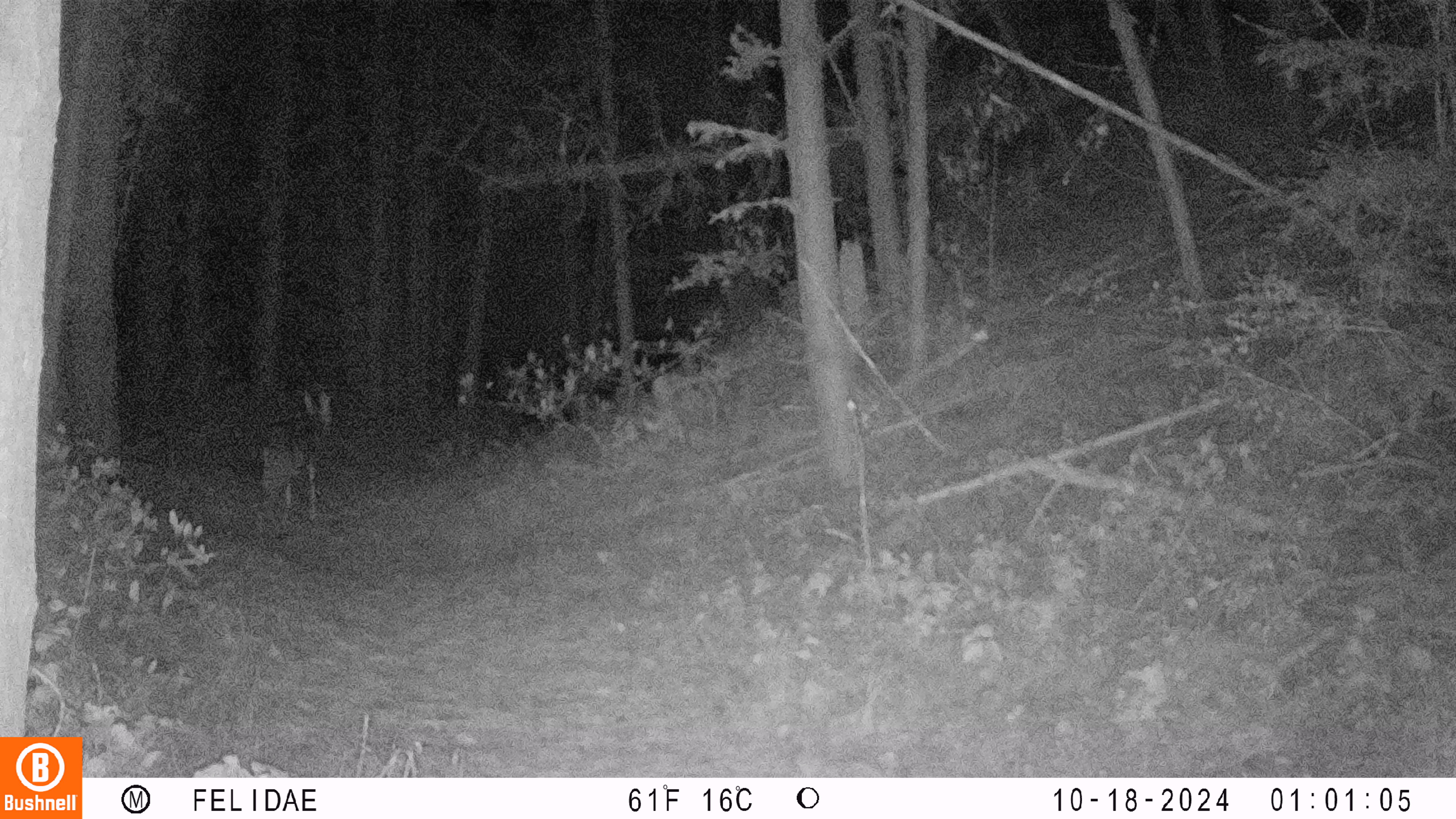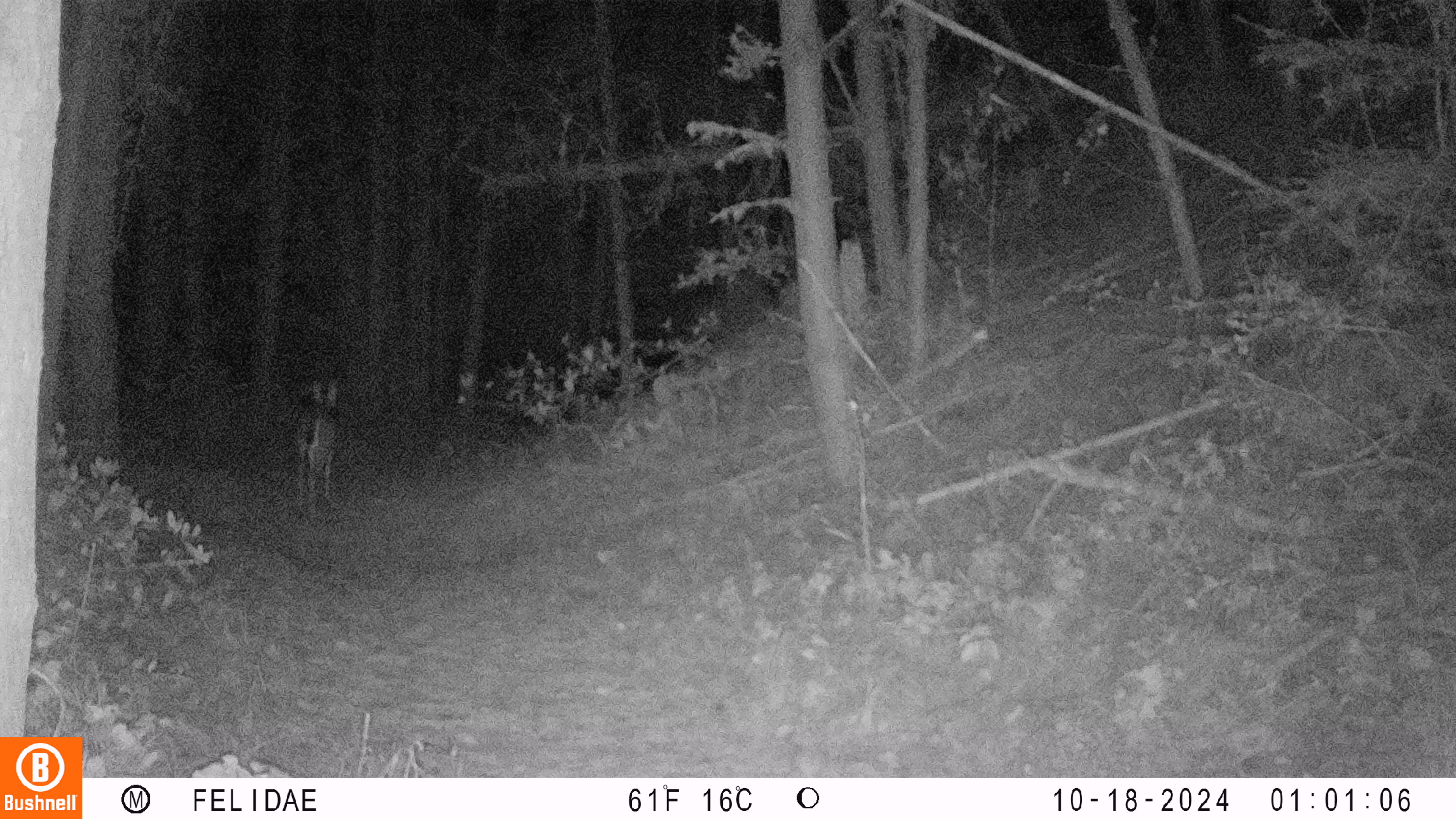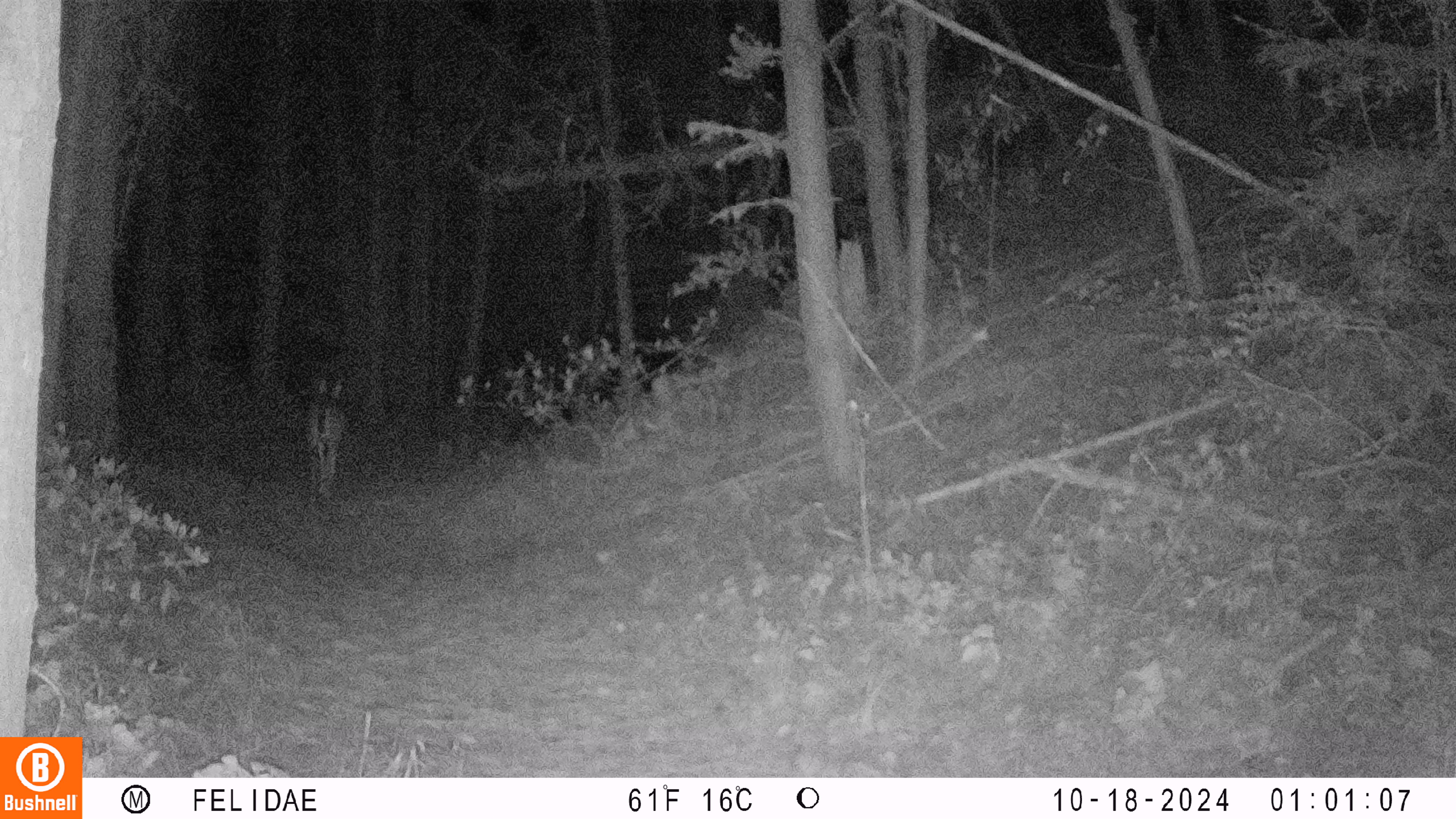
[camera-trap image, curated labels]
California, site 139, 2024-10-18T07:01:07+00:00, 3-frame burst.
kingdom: Animalia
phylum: Chordata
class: Mammalia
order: Artiodactyla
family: Cervidae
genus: Odocoileus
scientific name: Odocoileus hemionus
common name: mule deer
Mule deer (Odocoileus hemionus).